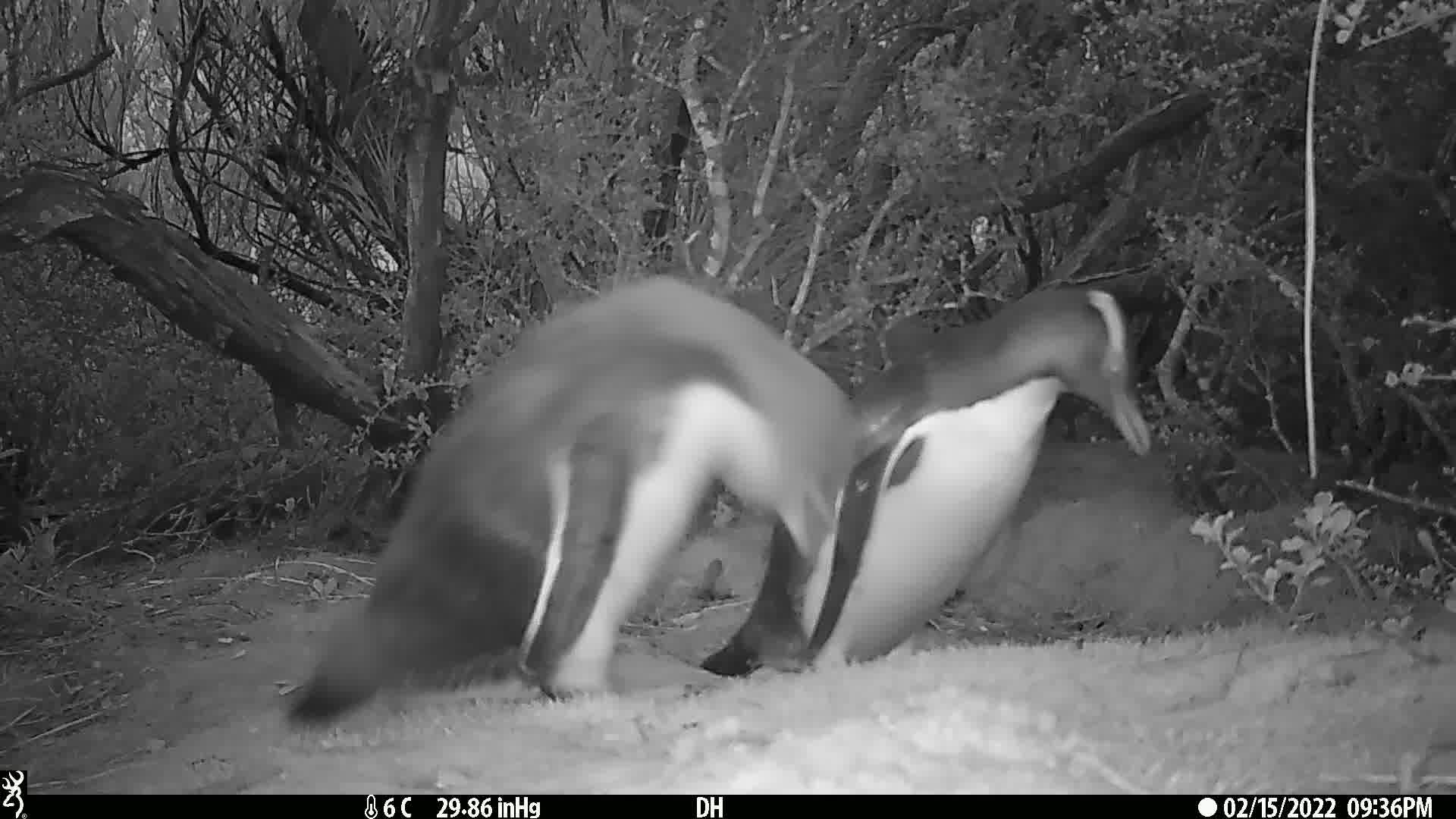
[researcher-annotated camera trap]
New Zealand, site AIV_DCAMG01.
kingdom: Animalia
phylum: Chordata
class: Aves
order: Sphenisciformes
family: Spheniscidae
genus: Megadyptes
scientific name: Megadyptes antipodes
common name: yellow-eyed penguin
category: yellow eyed penguin